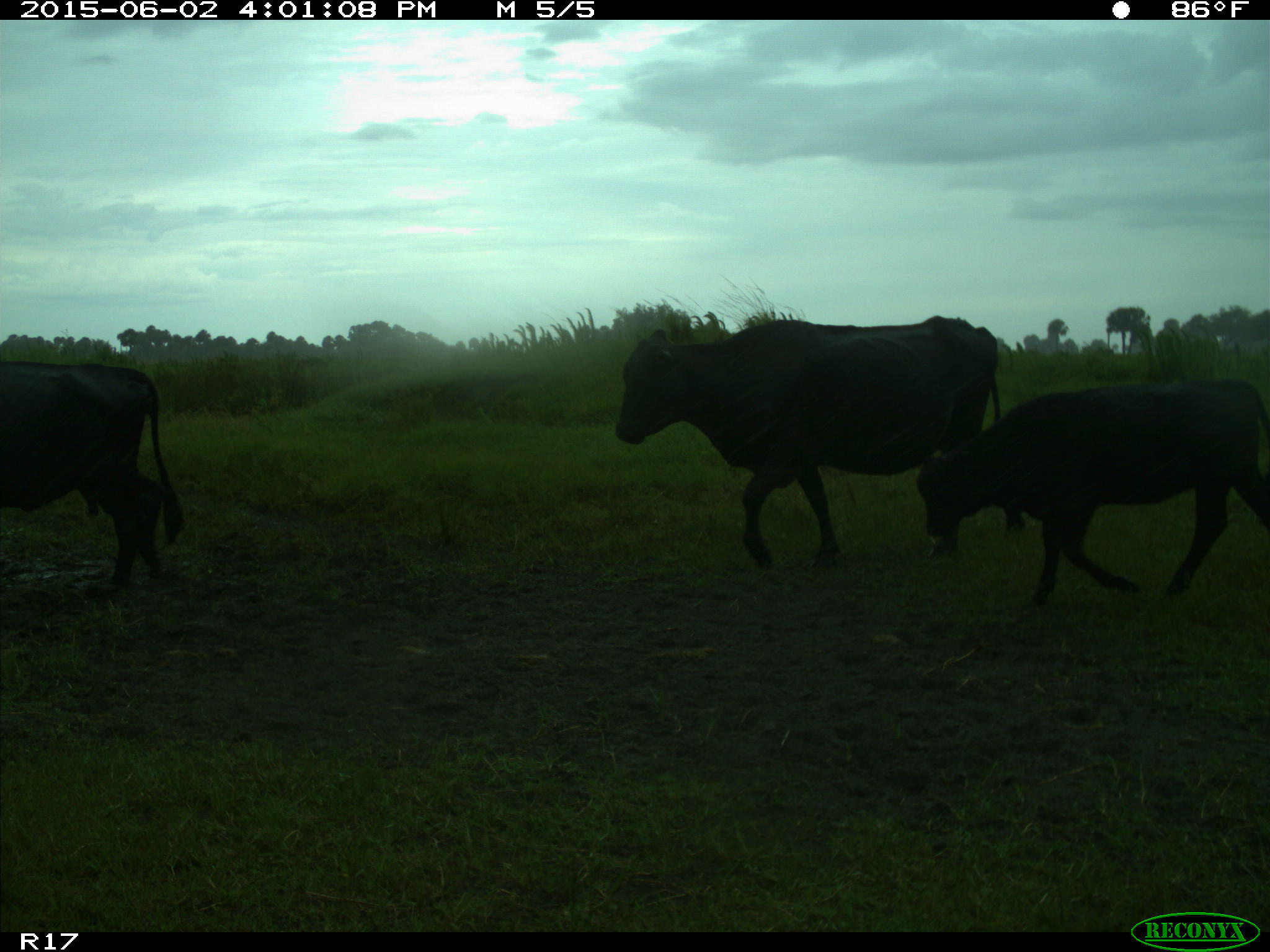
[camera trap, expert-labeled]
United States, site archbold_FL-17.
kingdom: Animalia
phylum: Chordata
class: Mammalia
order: Artiodactyla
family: Bovidae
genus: Bos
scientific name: Bos taurus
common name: domestic cow